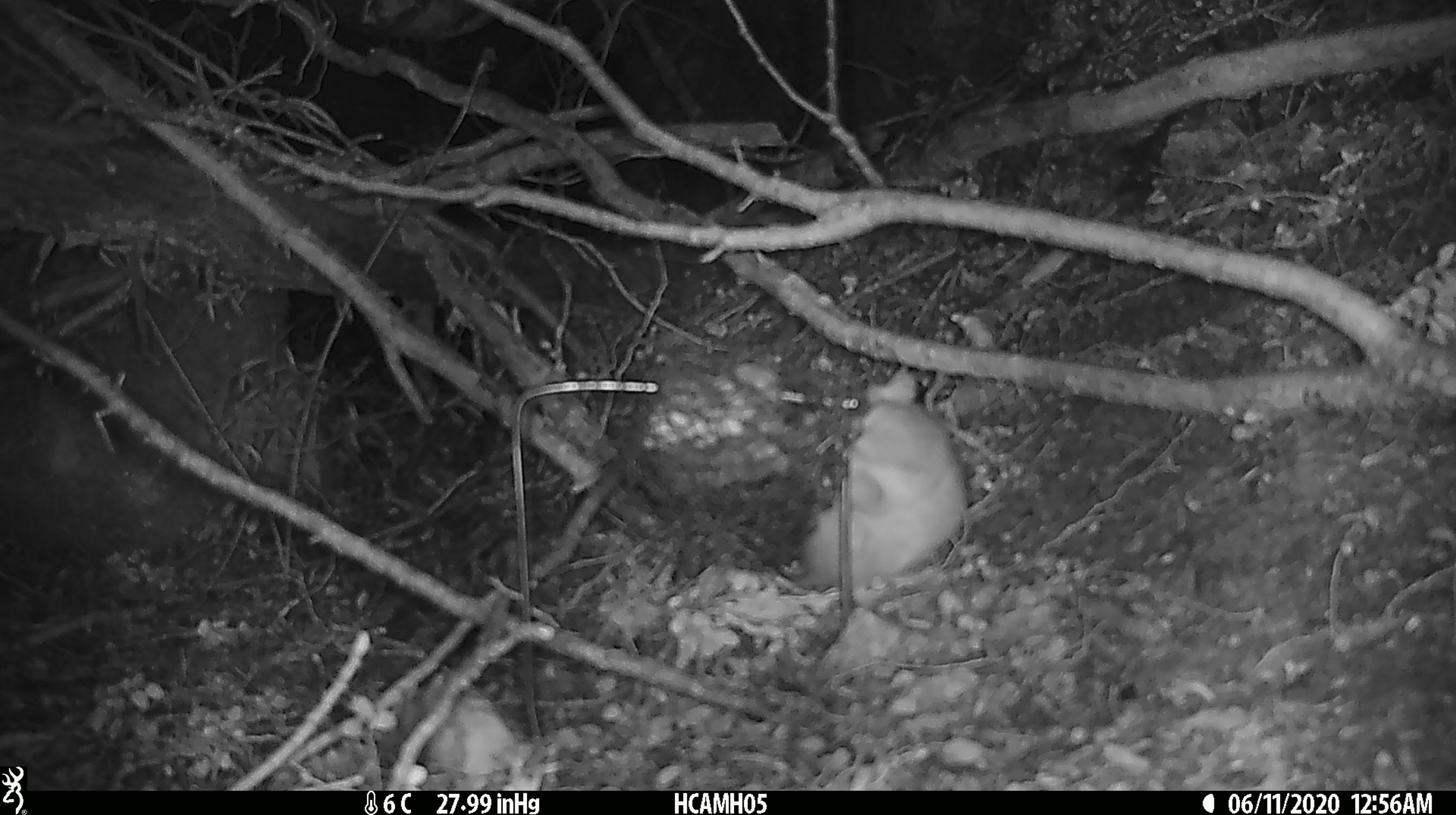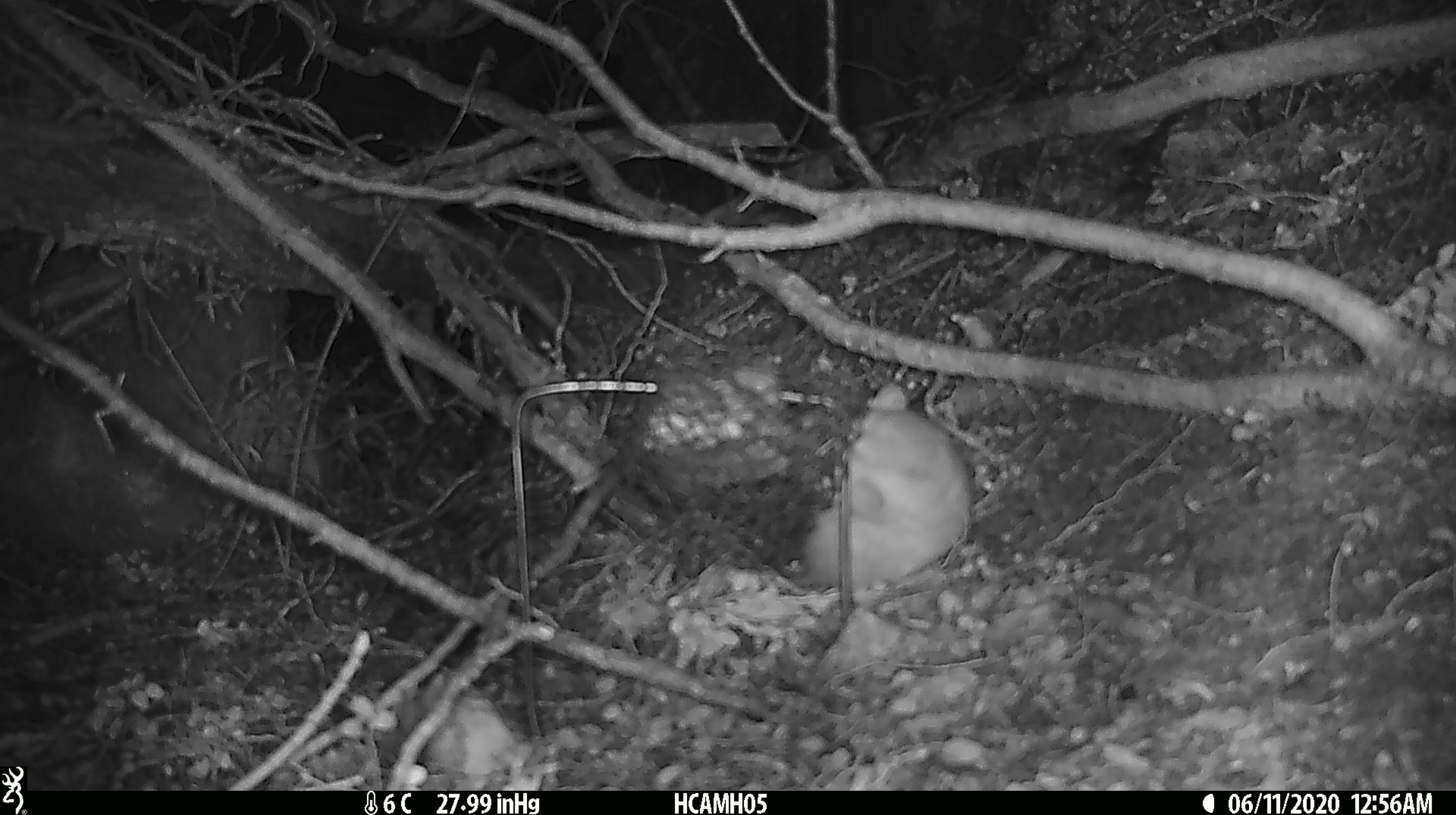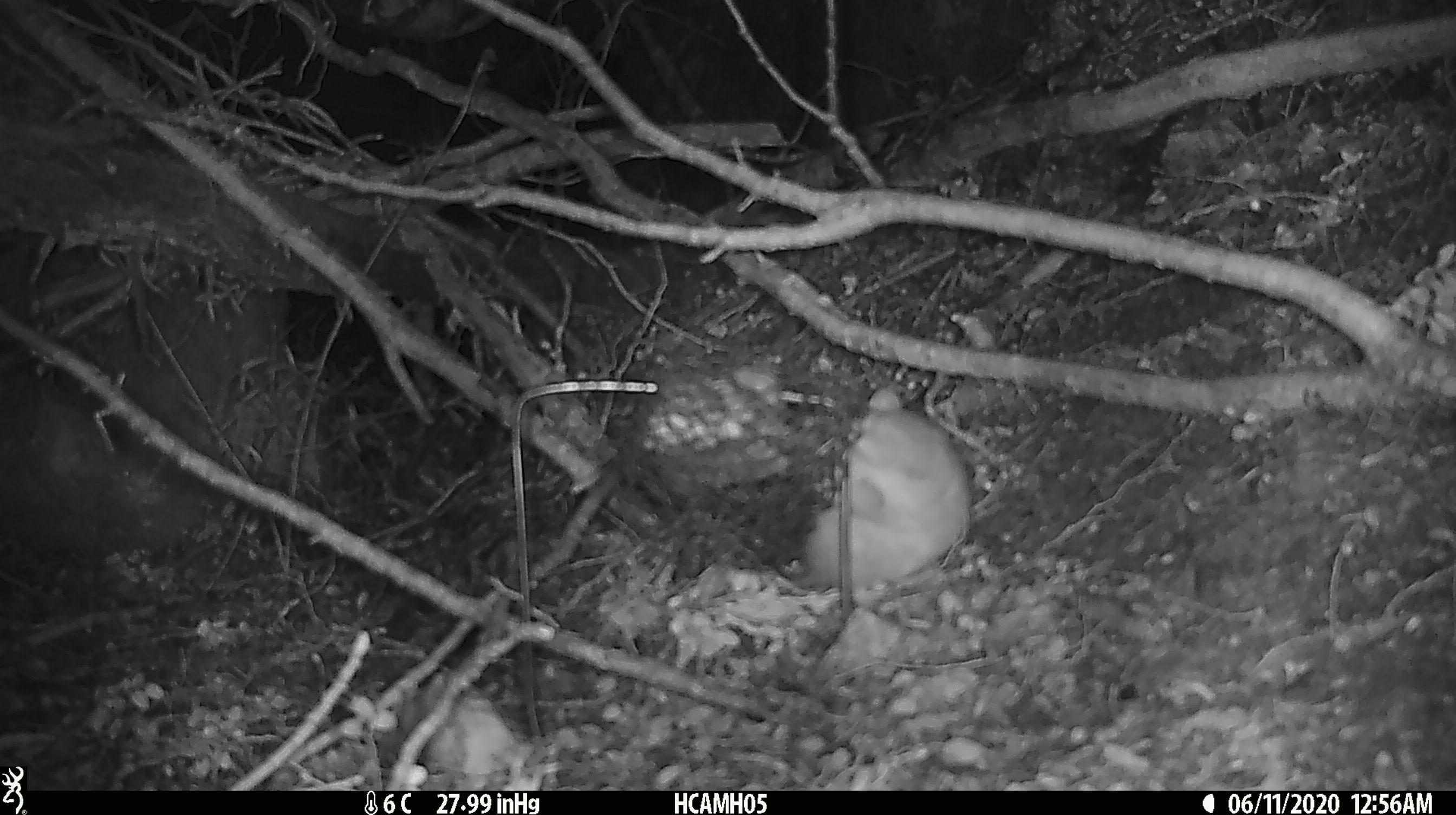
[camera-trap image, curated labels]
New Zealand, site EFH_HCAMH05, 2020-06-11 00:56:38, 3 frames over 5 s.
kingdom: Animalia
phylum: Chordata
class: Mammalia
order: Rodentia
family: Muridae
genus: Rattus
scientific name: Rattus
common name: rat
Rat (Rattus).